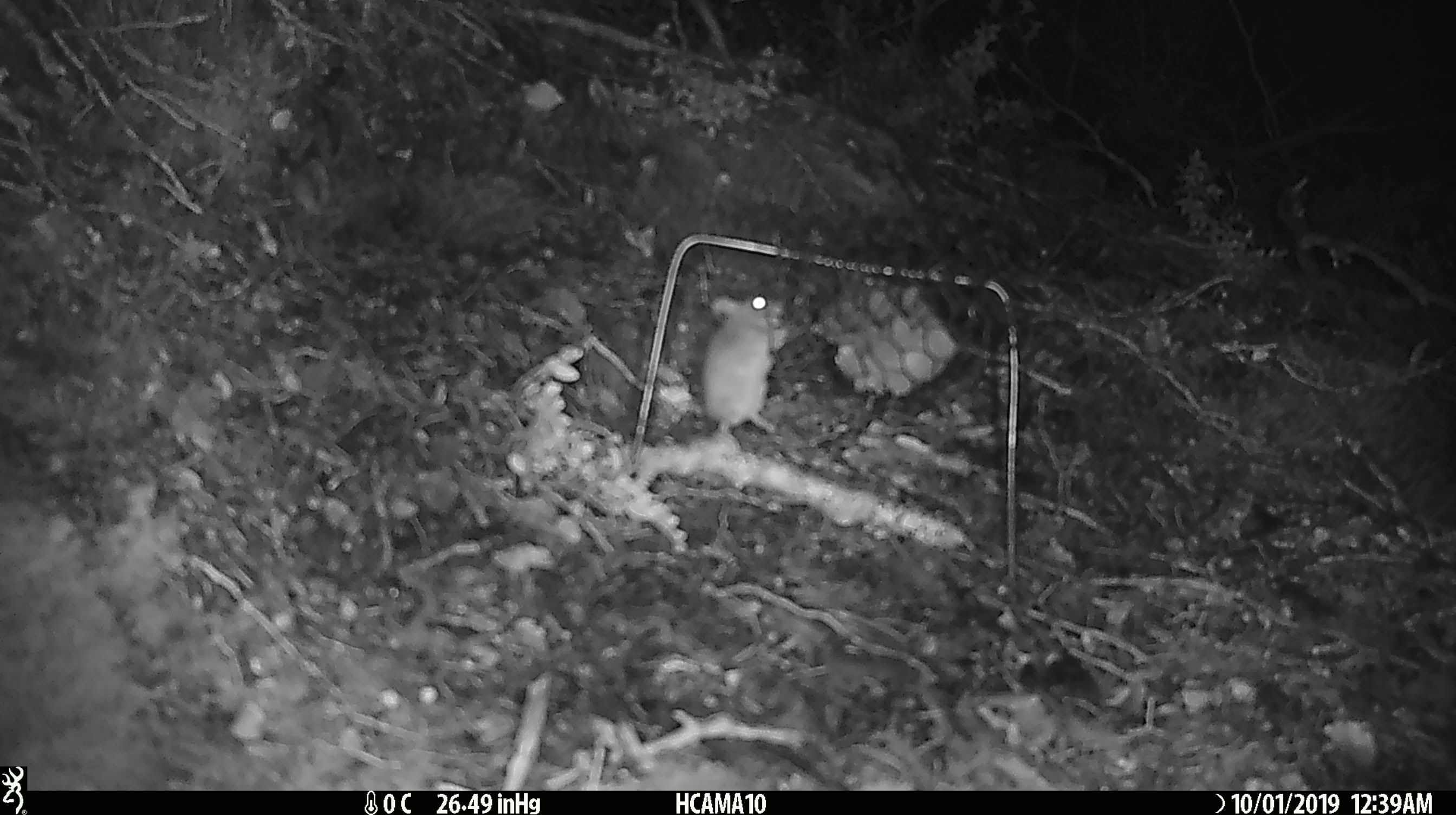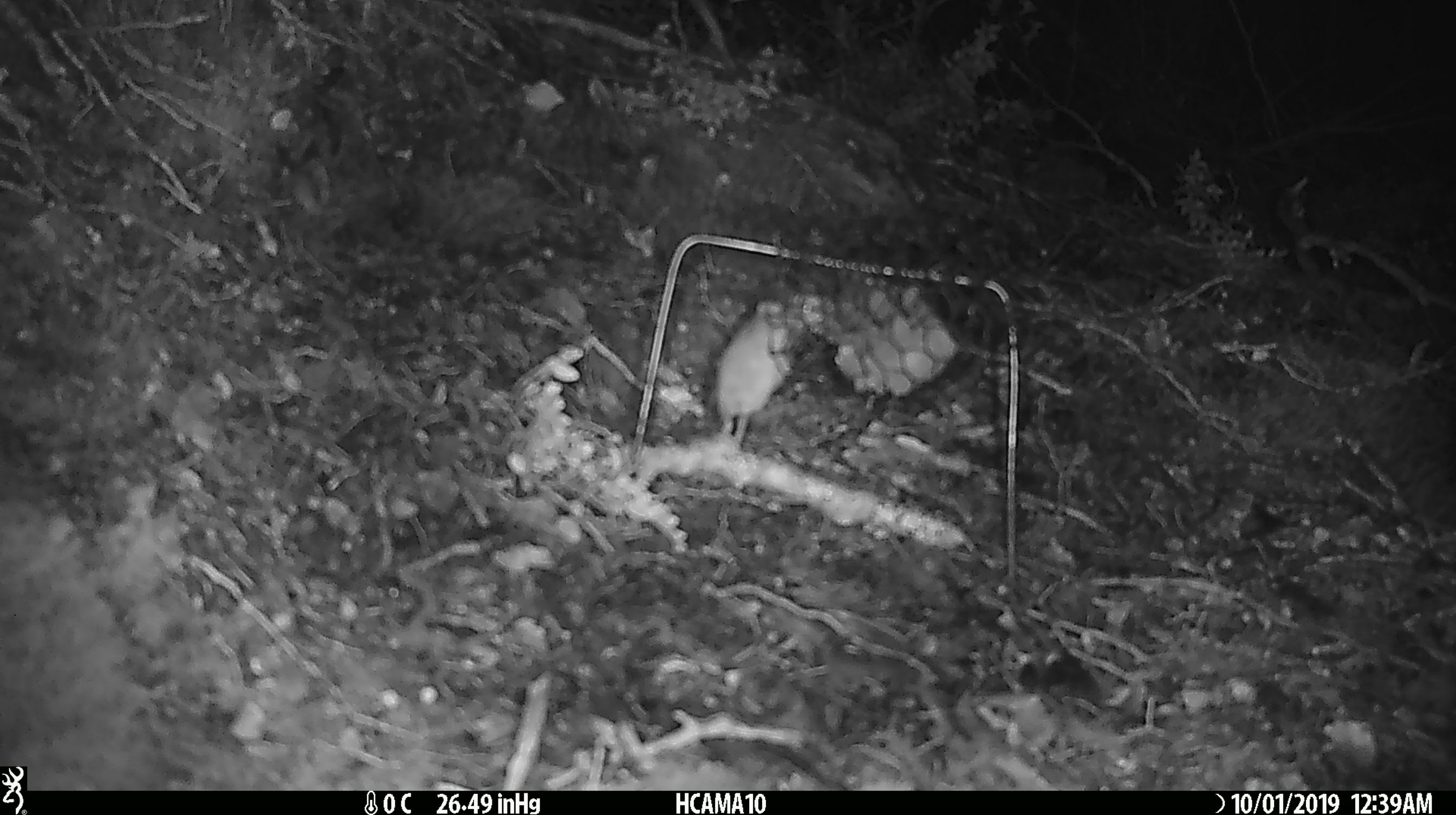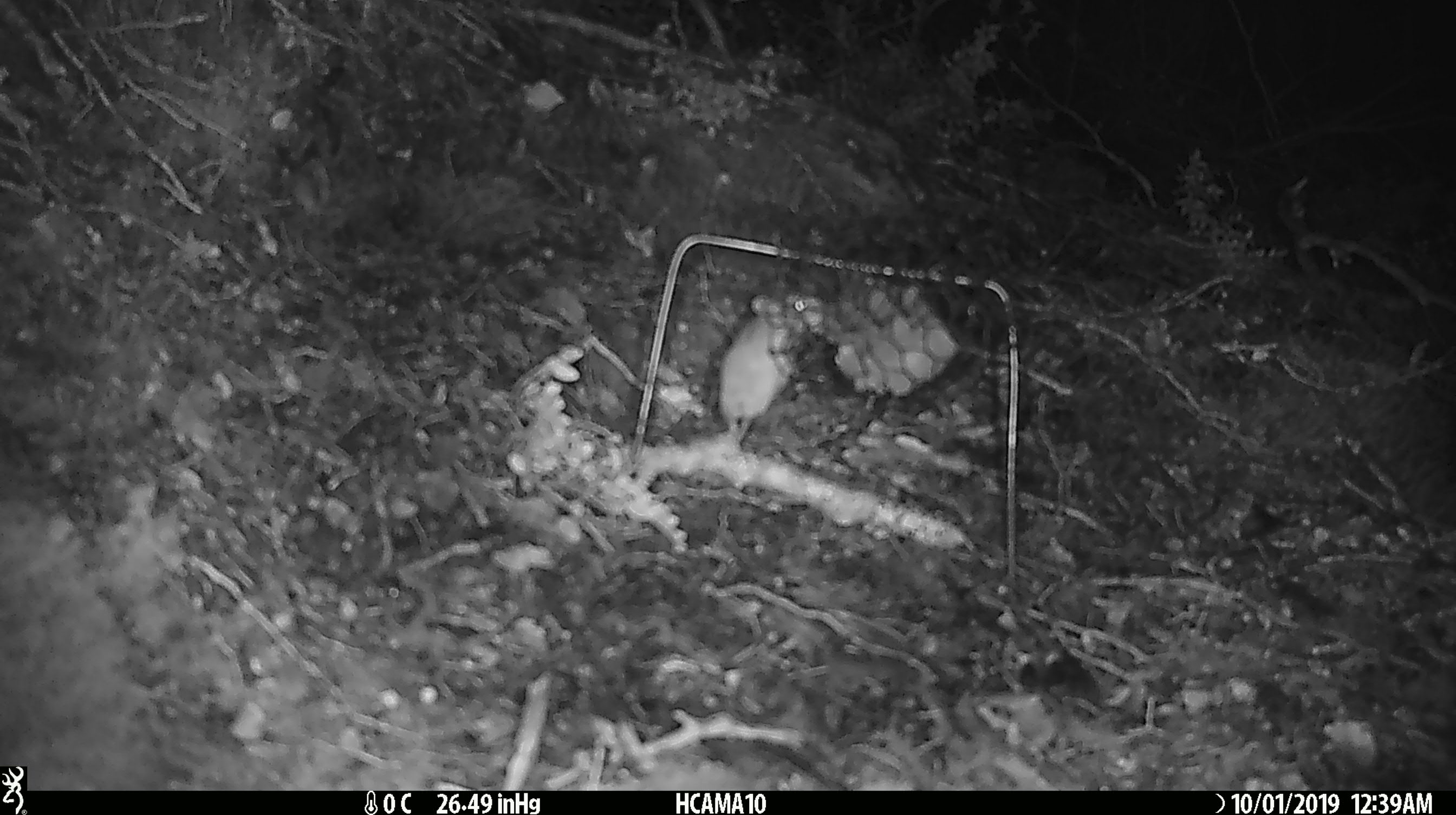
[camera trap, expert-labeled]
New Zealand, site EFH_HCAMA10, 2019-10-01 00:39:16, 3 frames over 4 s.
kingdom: Animalia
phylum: Chordata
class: Mammalia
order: Rodentia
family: Muridae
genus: Mus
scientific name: Mus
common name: mouse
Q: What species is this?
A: Mouse (Mus).